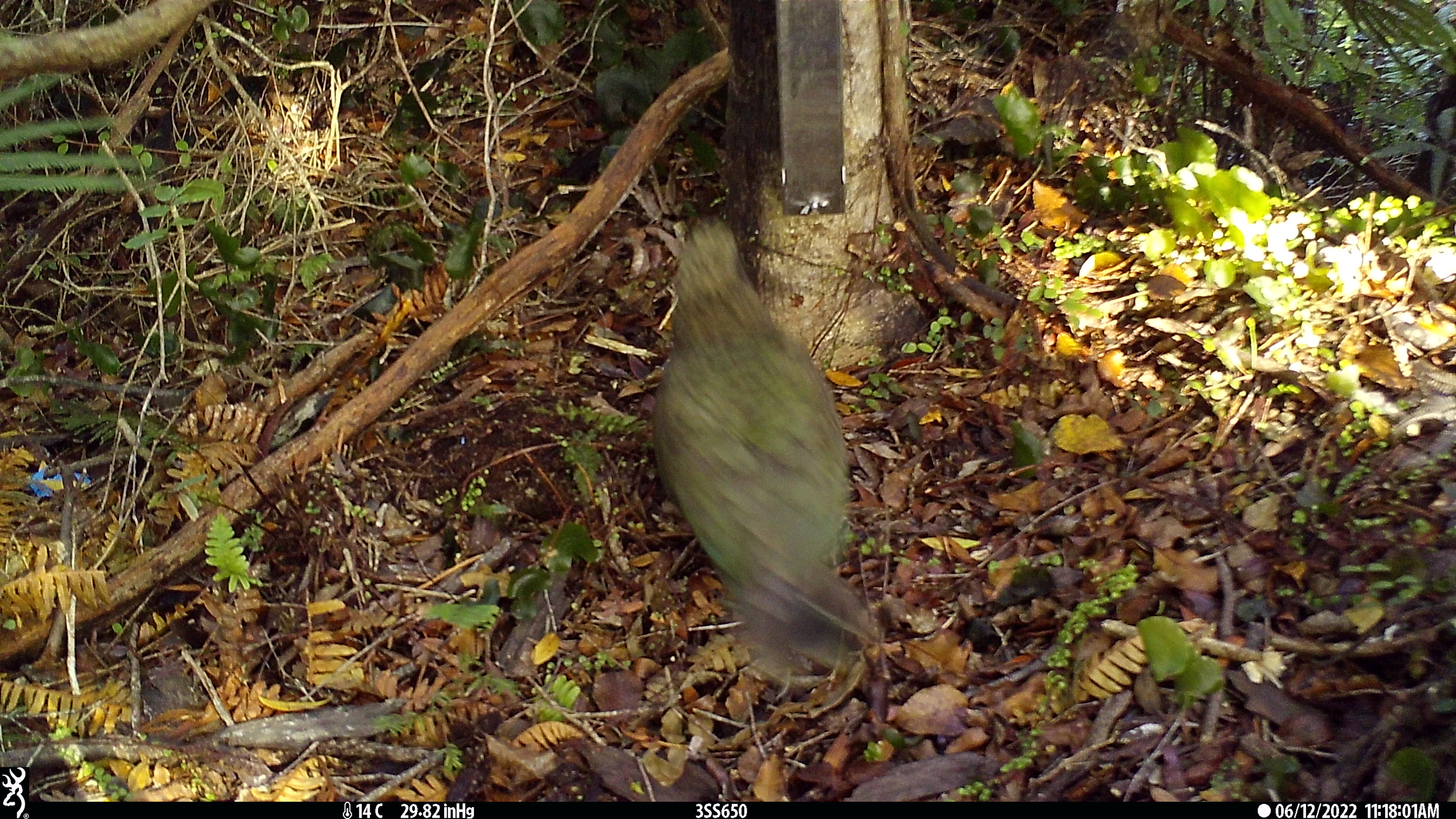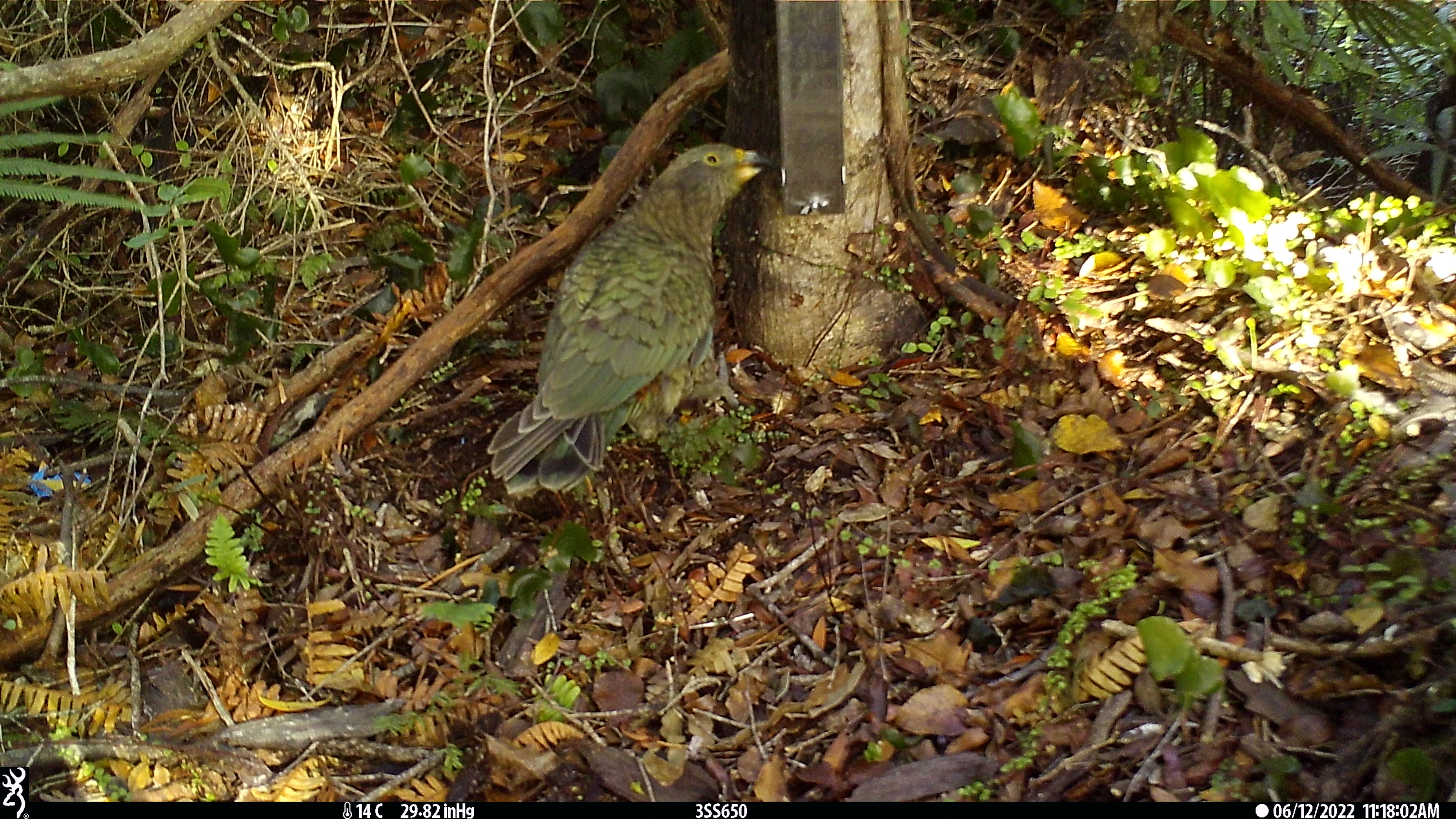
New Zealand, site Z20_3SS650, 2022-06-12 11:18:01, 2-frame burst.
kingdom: Animalia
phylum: Chordata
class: Aves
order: Psittaciformes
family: Strigopidae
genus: Nestor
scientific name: Nestor notabilis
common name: kea